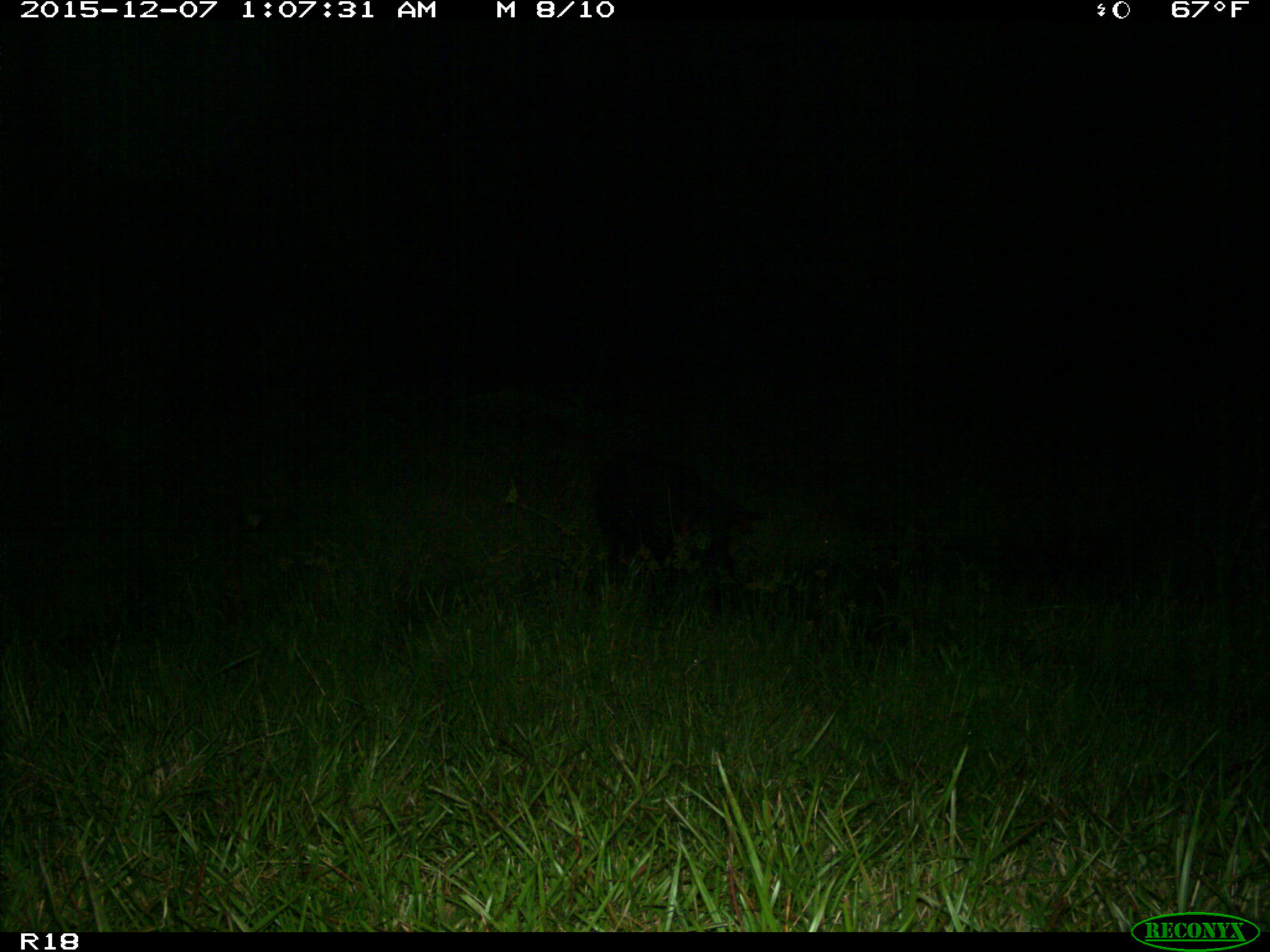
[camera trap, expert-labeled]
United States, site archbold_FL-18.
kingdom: Animalia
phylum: Chordata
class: Mammalia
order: Artiodactyla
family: Suidae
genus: Sus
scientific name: Sus scrofa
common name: wild boar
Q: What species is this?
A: Sus scrofa (wild boar).